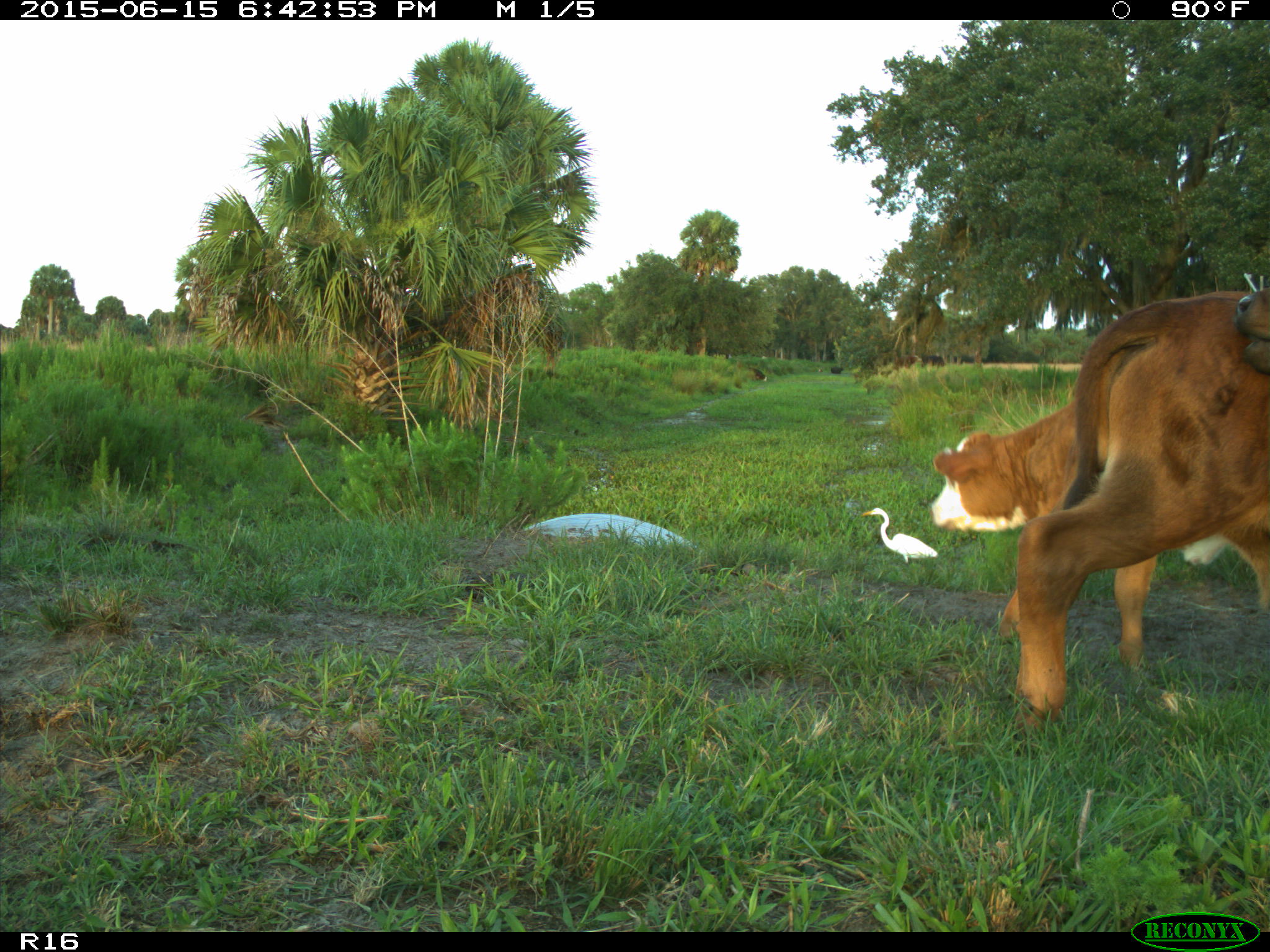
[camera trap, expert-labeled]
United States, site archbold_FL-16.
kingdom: Animalia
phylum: Chordata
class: Mammalia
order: Artiodactyla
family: Bovidae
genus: Bos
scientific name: Bos taurus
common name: domestic cow